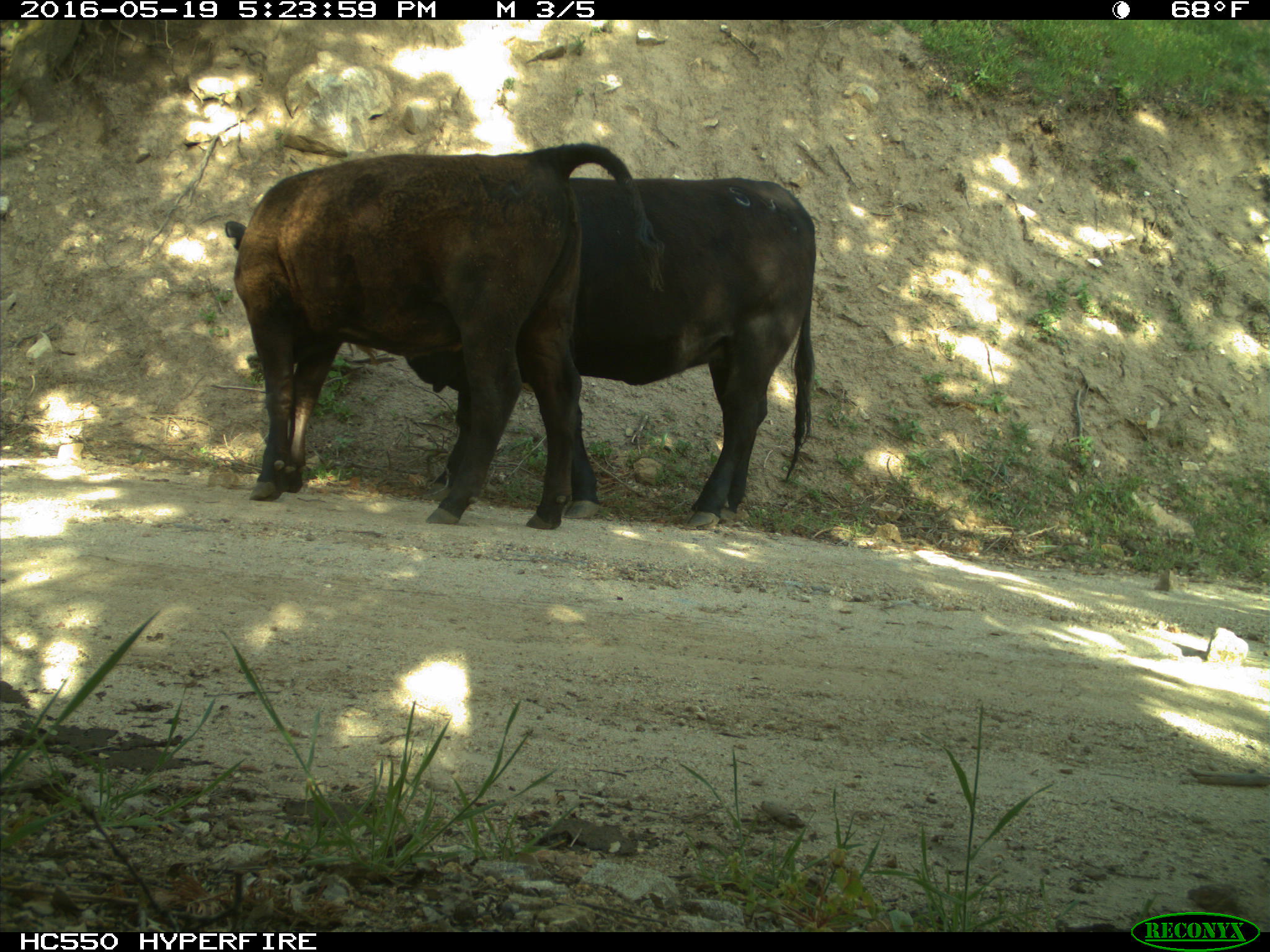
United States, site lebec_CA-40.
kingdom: Animalia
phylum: Chordata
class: Mammalia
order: Artiodactyla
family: Bovidae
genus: Bos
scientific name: Bos taurus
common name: domestic cow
Bos taurus (domestic cow).